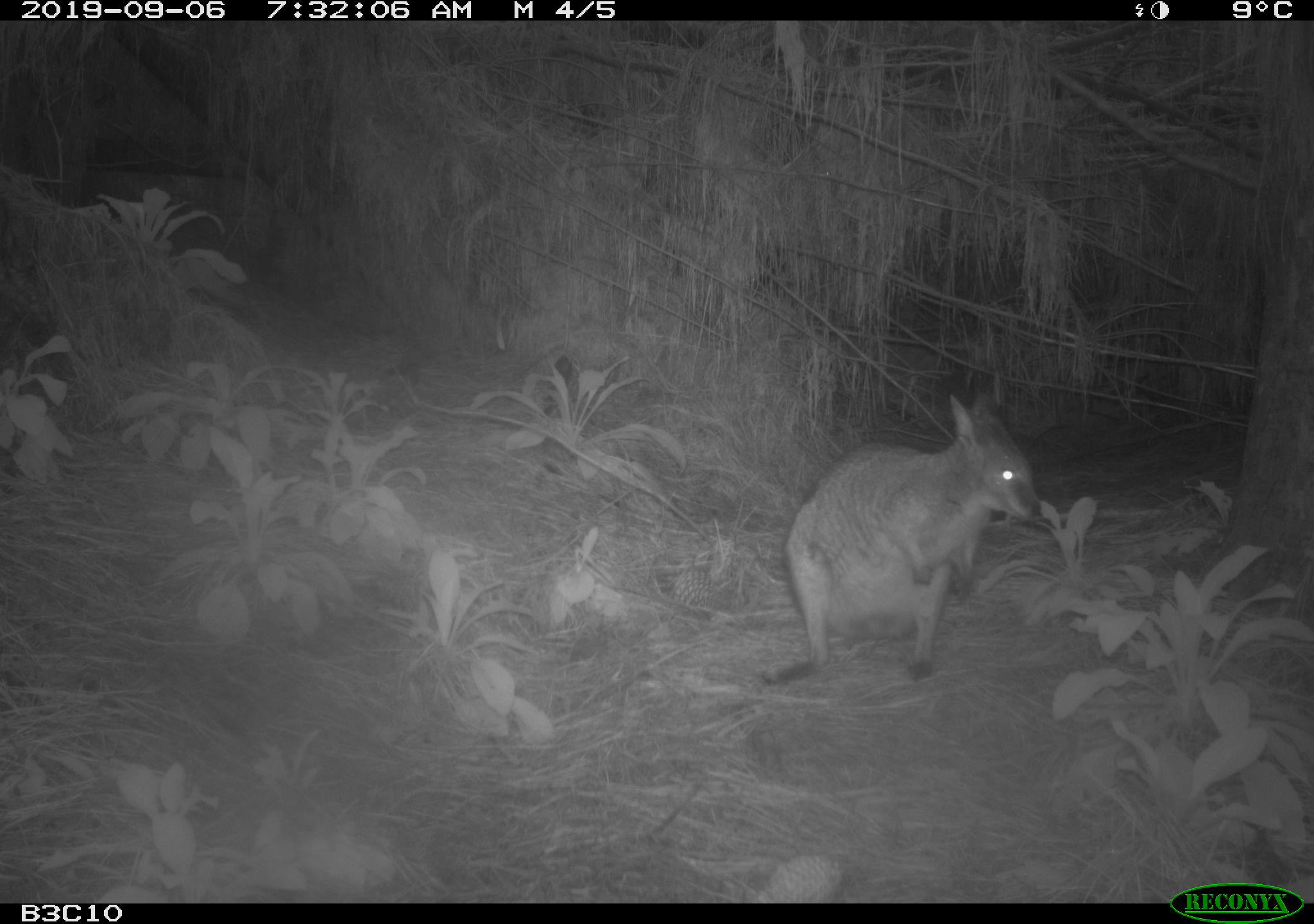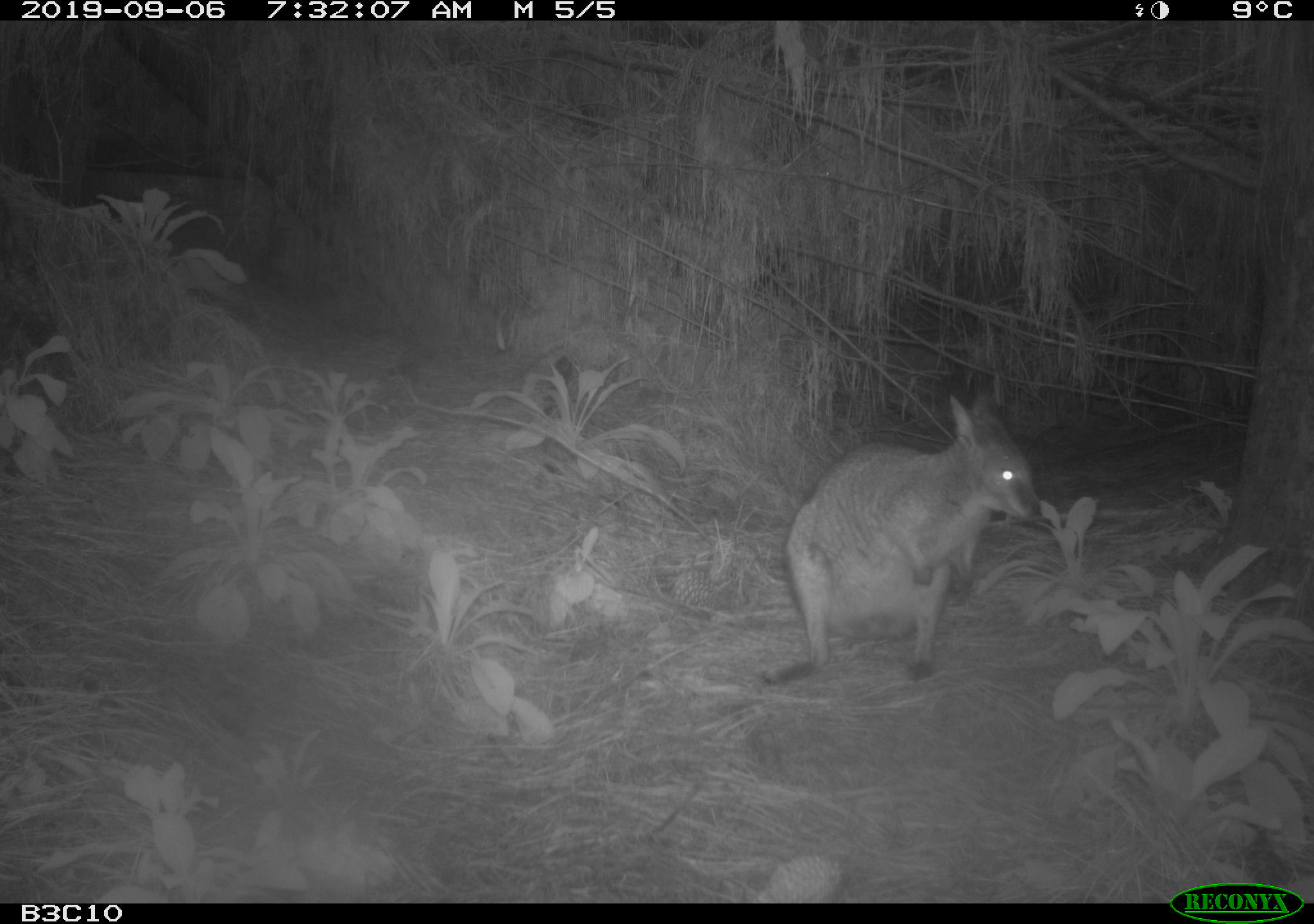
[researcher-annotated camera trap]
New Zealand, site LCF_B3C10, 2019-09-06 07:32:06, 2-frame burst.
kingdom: Animalia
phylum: Chordata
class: Mammalia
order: Diprotodontia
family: Macropodidae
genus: Notamacropus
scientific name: Notamacropus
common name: wallaby